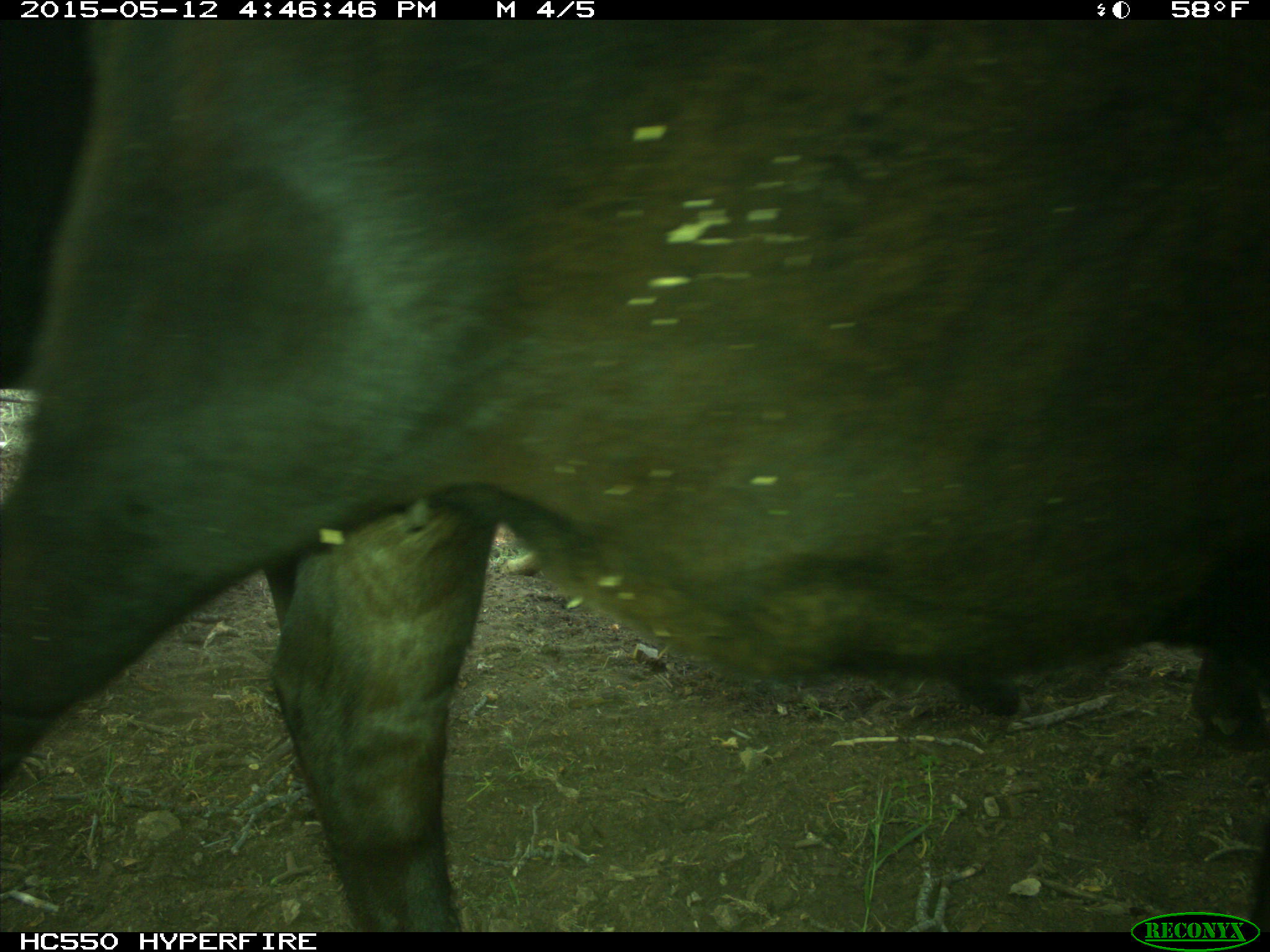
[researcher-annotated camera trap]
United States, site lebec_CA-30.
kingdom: Animalia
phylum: Chordata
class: Mammalia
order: Artiodactyla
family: Bovidae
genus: Bos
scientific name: Bos taurus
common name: domestic cow